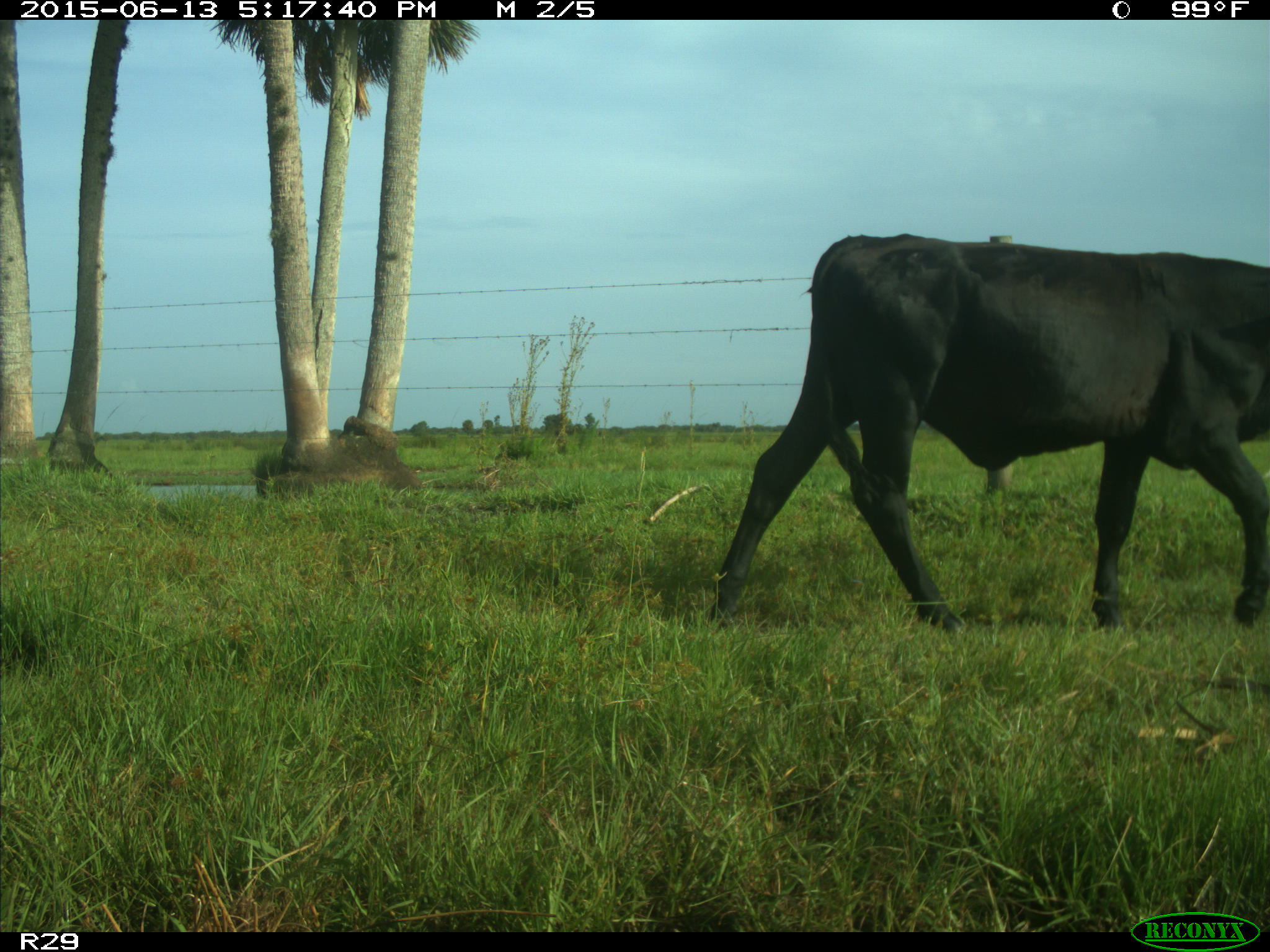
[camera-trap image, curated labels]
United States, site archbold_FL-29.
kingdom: Animalia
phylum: Chordata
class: Mammalia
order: Artiodactyla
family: Bovidae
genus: Bos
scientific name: Bos taurus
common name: domestic cow